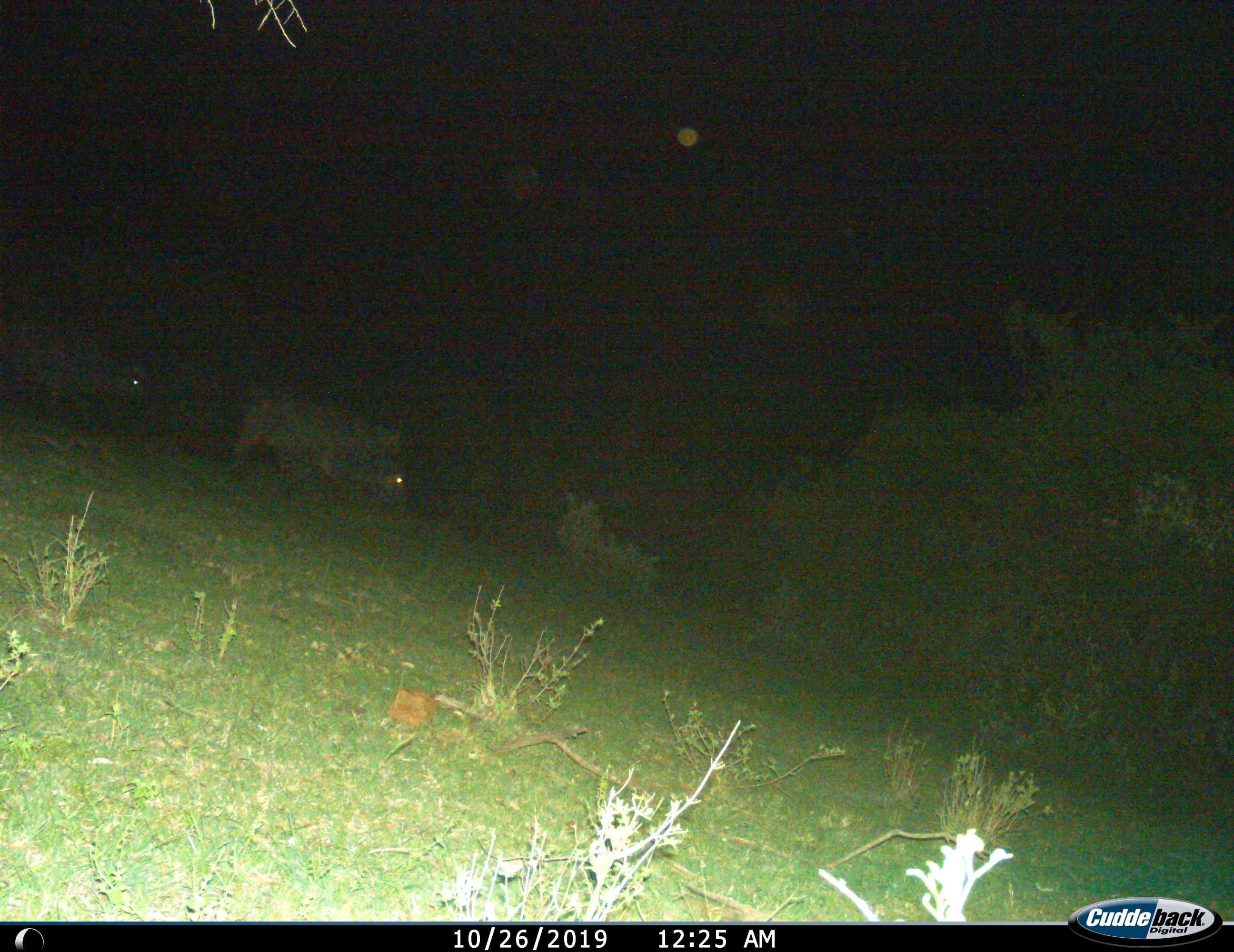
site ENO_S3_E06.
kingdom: Animalia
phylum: Chordata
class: Mammalia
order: Artiodactyla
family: Suidae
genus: Phacochoerus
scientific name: Phacochoerus africanus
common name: warthog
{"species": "warthog (Phacochoerus africanus)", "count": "2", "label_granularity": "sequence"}